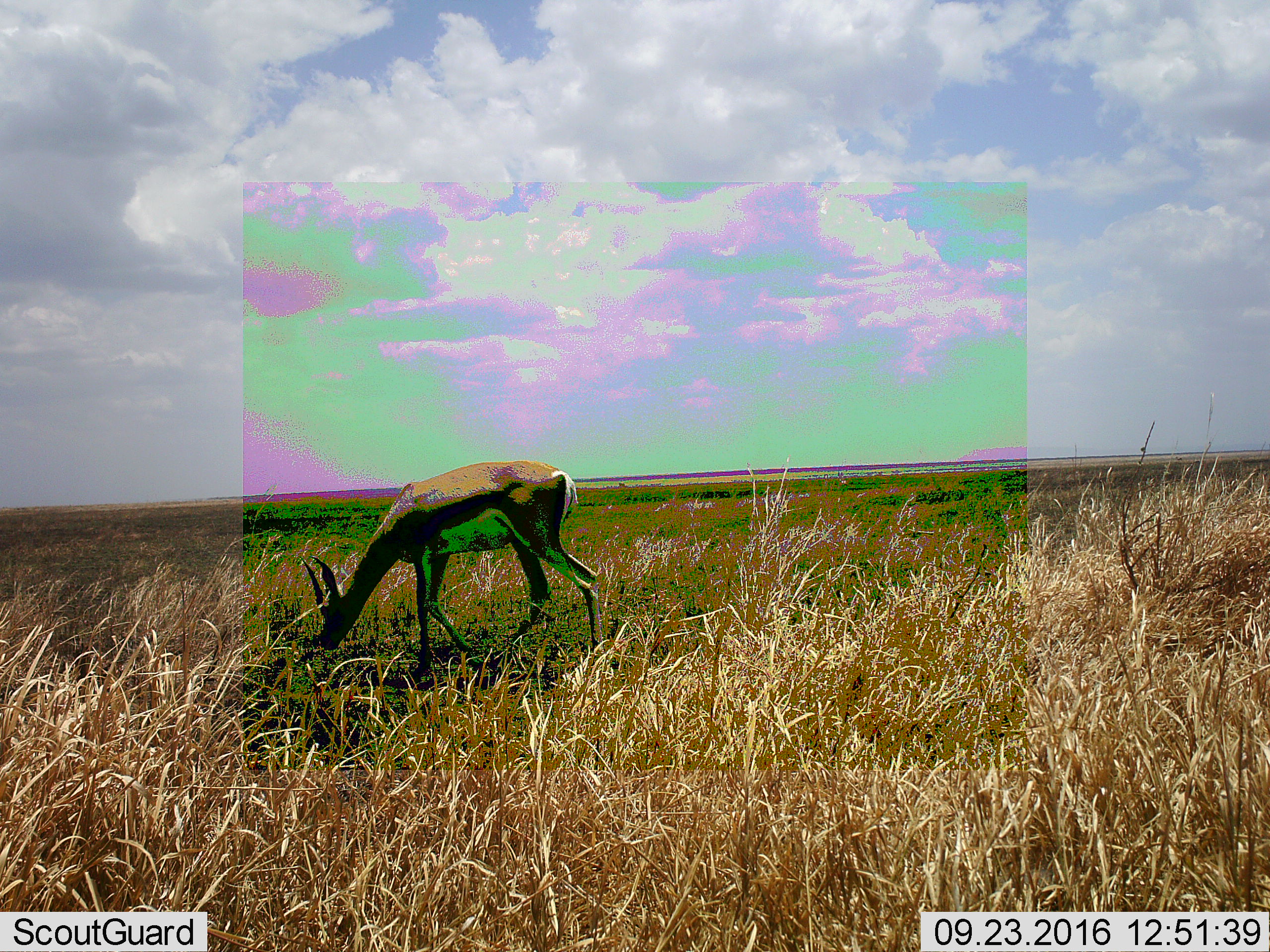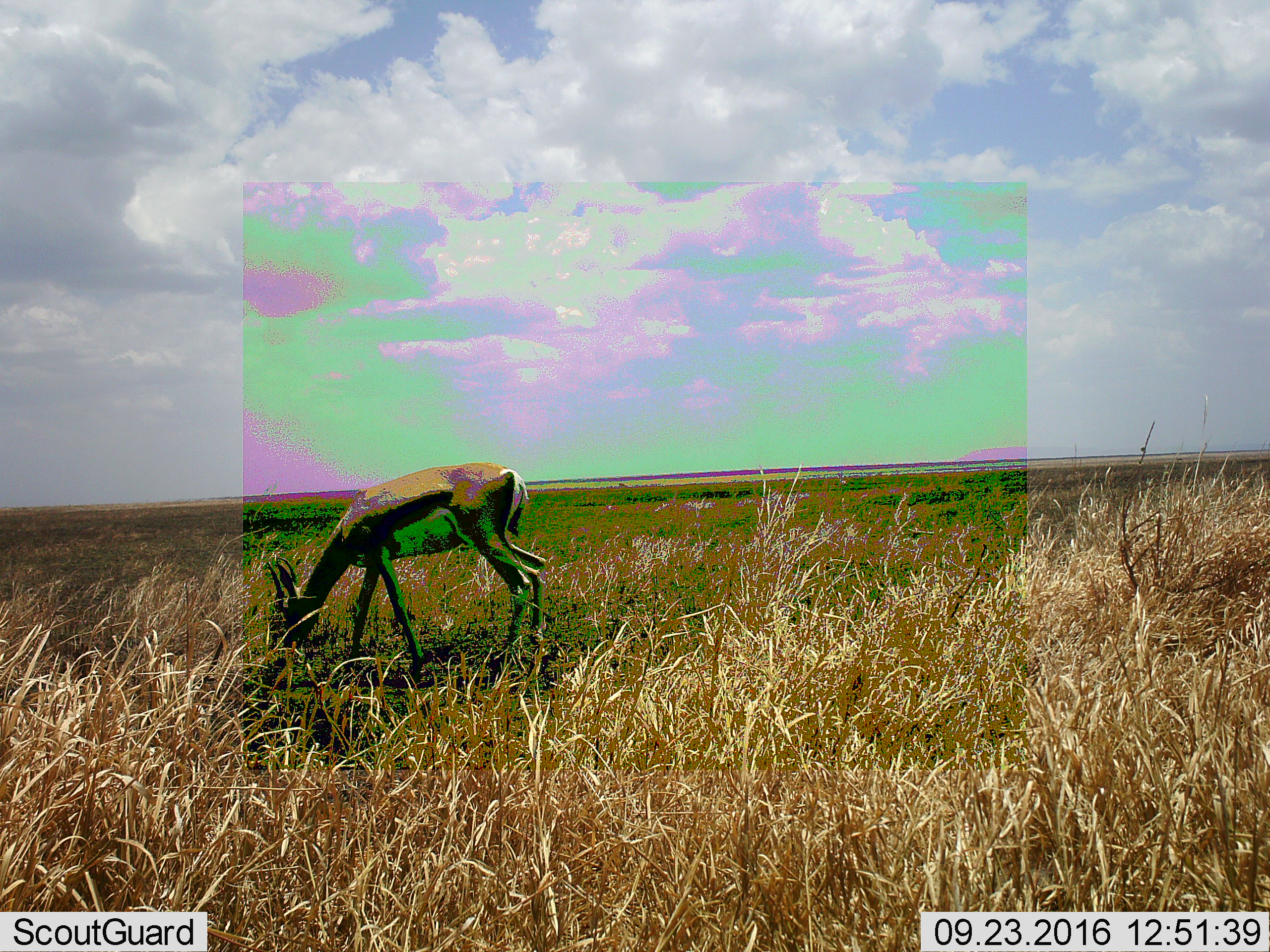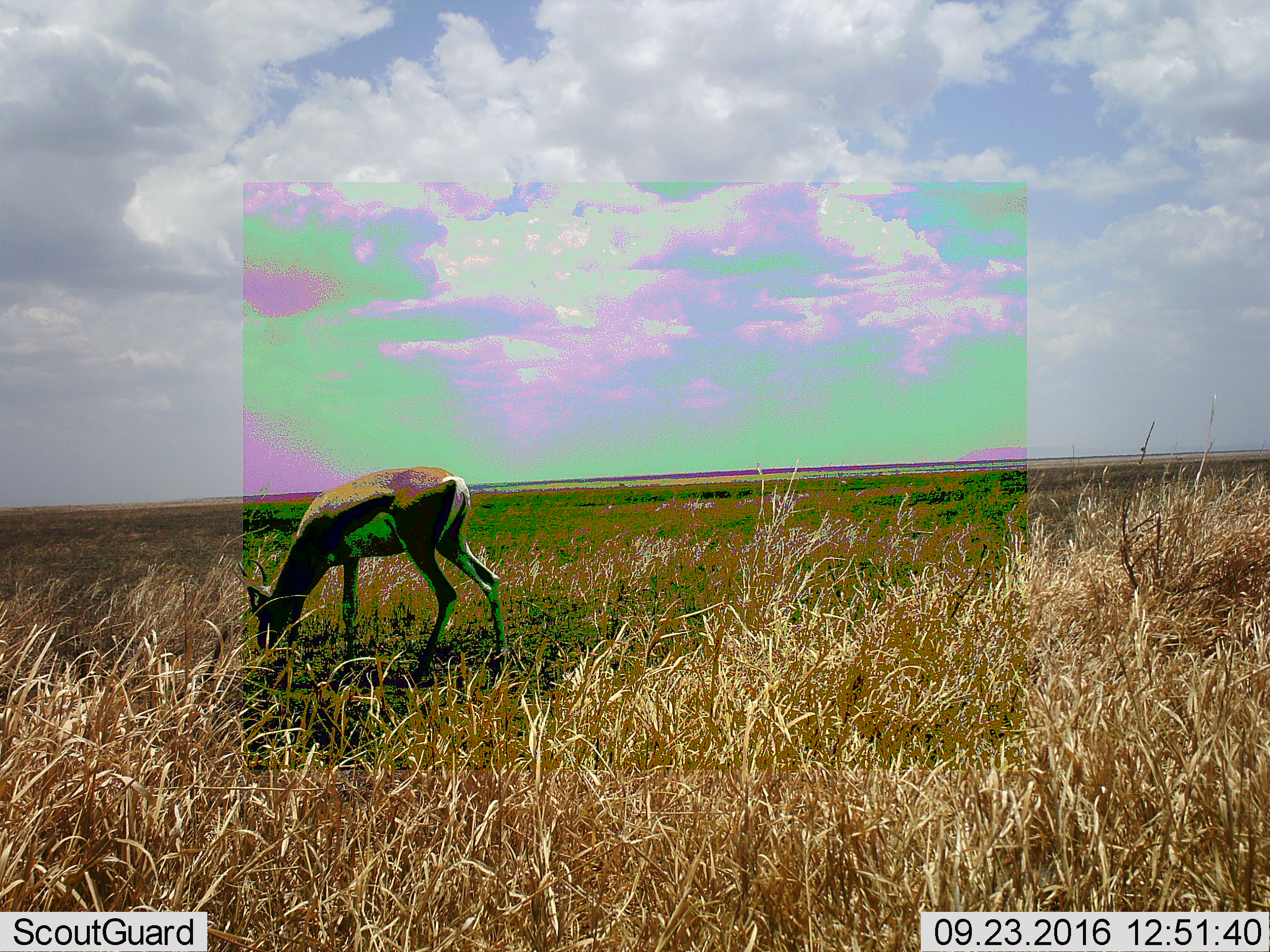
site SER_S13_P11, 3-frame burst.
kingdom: Animalia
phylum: Chordata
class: Mammalia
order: Artiodactyla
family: Bovidae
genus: Eudorcas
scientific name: Eudorcas thomsonii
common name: thomson's gazelle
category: gazellethomsons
Gazellethomsons (thomson's gazelle) (Eudorcas thomsonii), count 1. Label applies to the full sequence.